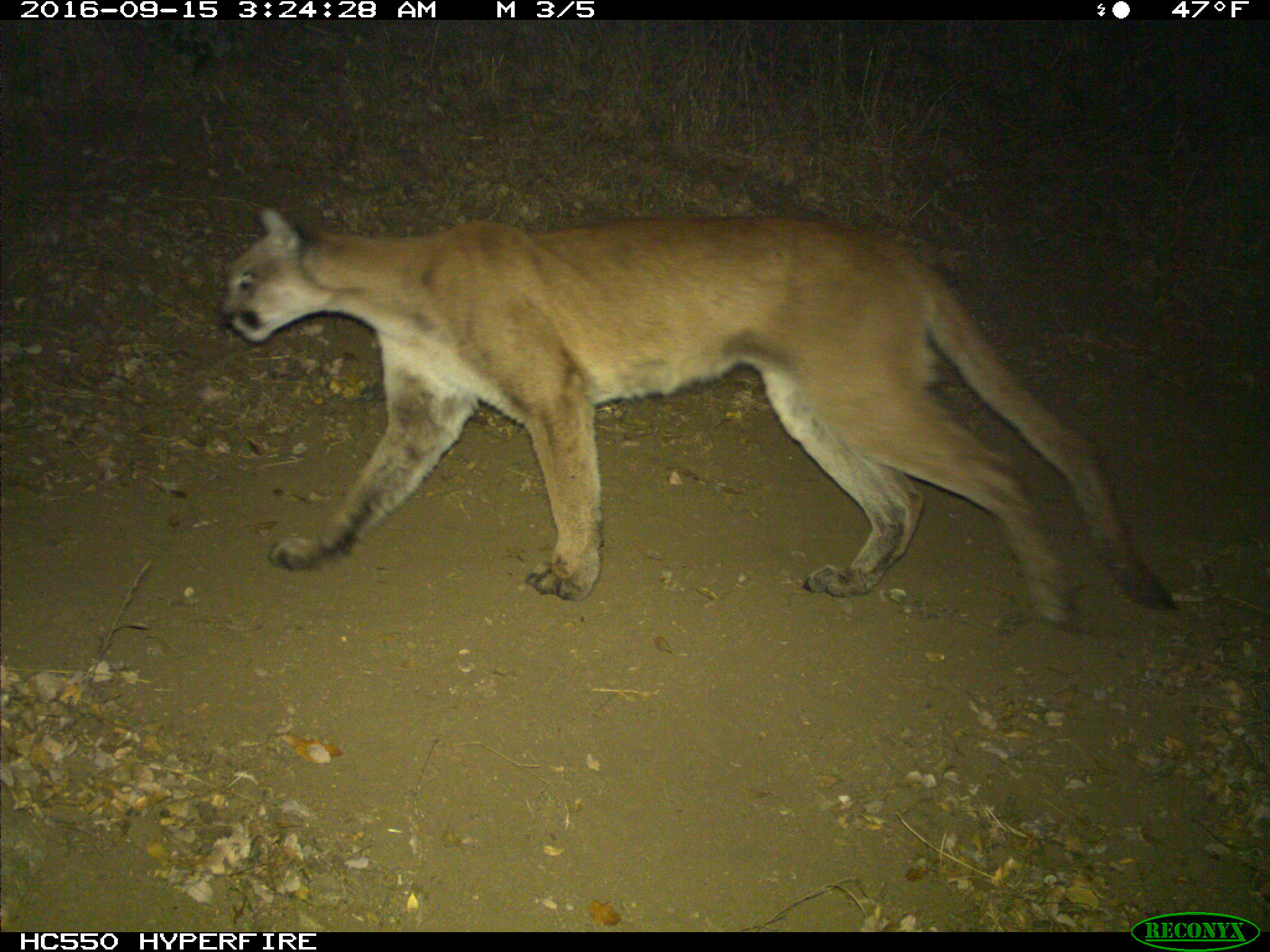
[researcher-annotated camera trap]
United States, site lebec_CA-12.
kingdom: Animalia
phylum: Chordata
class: Mammalia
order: Carnivora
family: Felidae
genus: Puma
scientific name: Puma concolor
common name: mountain lion